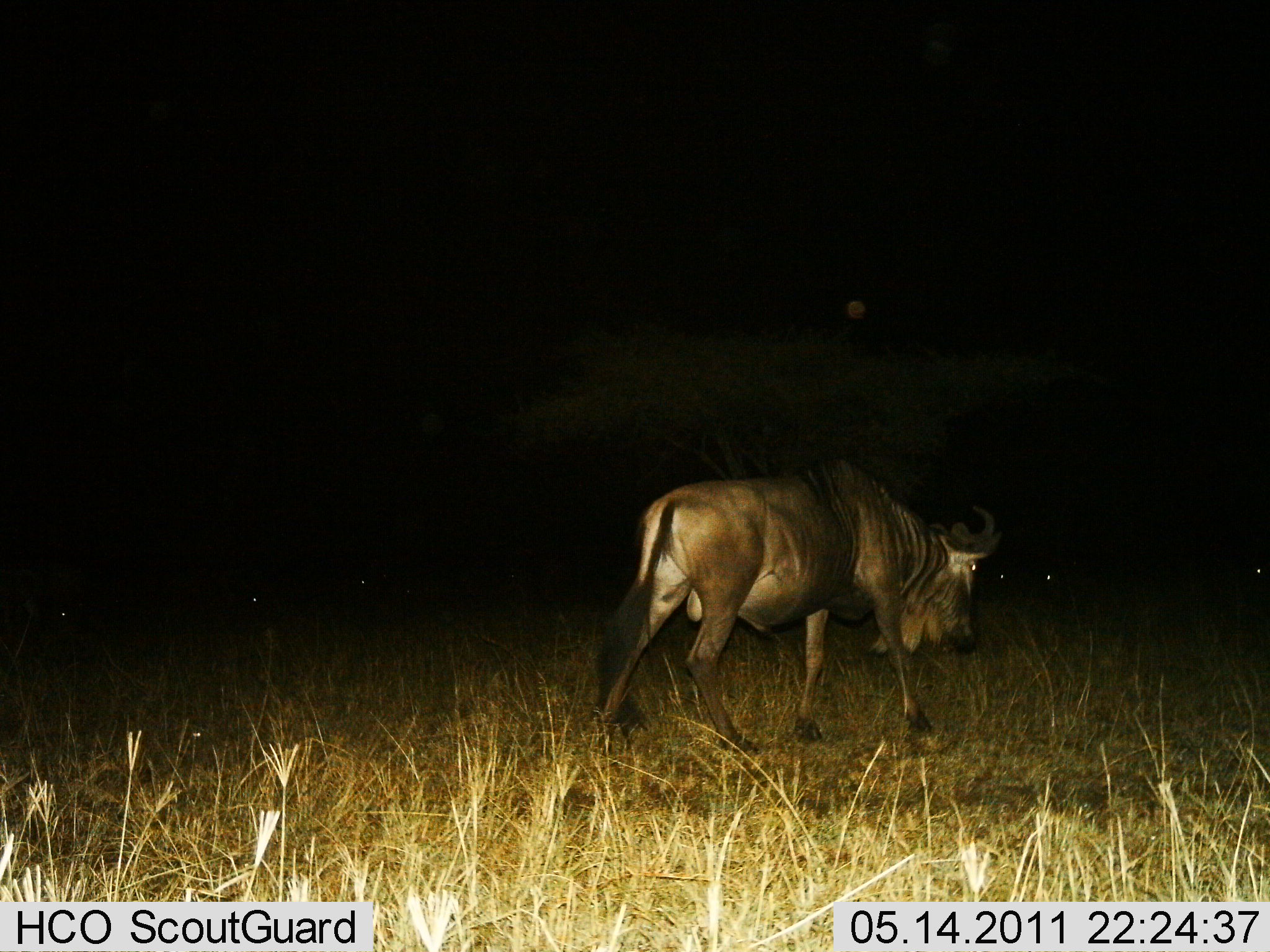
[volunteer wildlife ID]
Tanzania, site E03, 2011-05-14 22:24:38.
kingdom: Animalia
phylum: Chordata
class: Mammalia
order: Artiodactyla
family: Bovidae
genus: Connochaetes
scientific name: Connochaetes taurinus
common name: blue wildebeest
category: wildebeest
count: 1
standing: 25%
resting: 0%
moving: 75%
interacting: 0%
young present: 0%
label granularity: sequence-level